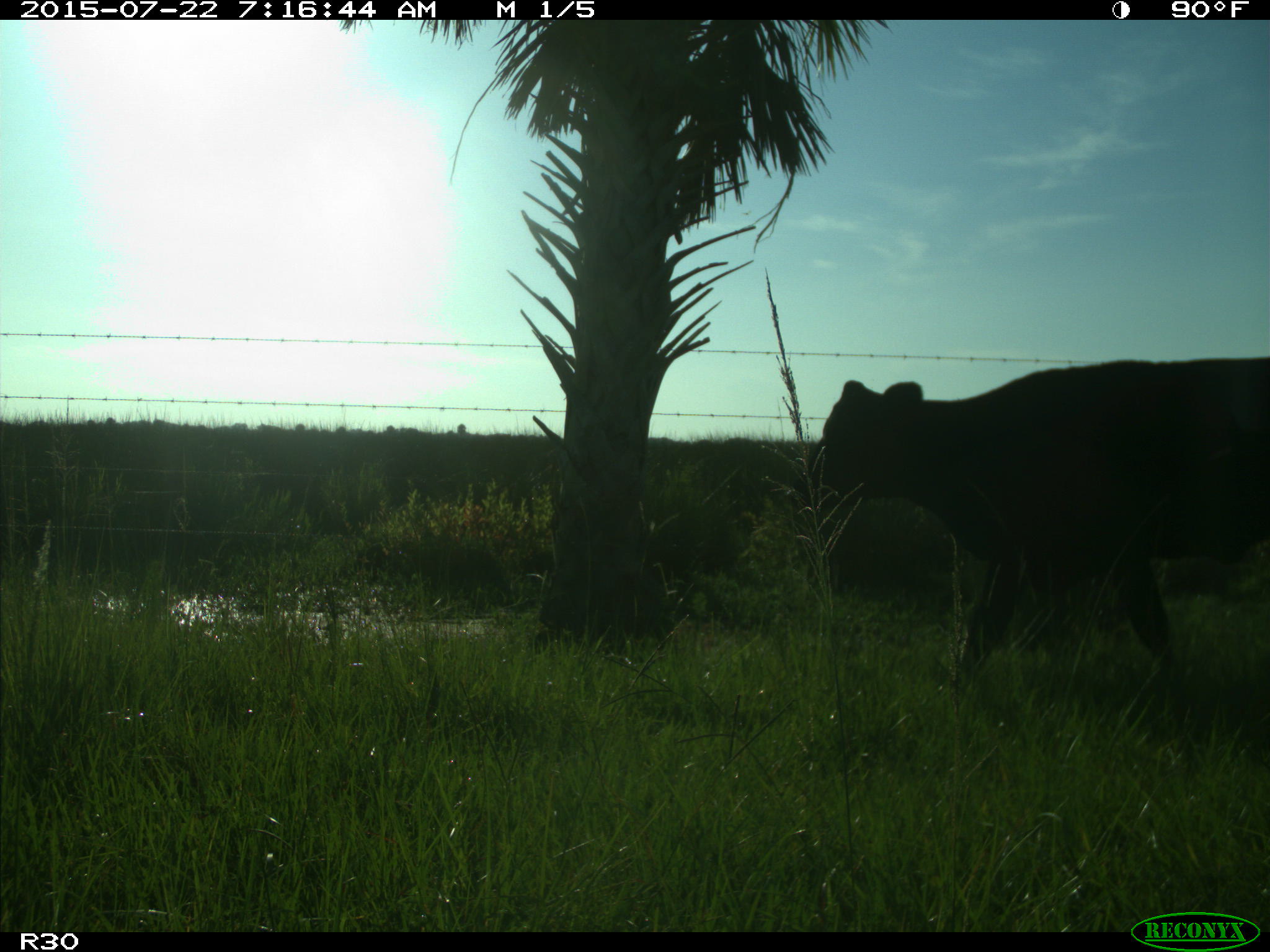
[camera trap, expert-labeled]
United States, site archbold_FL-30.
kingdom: Animalia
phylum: Chordata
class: Mammalia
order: Artiodactyla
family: Bovidae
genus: Bos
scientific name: Bos taurus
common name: domestic cow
Bos taurus (domestic cow).